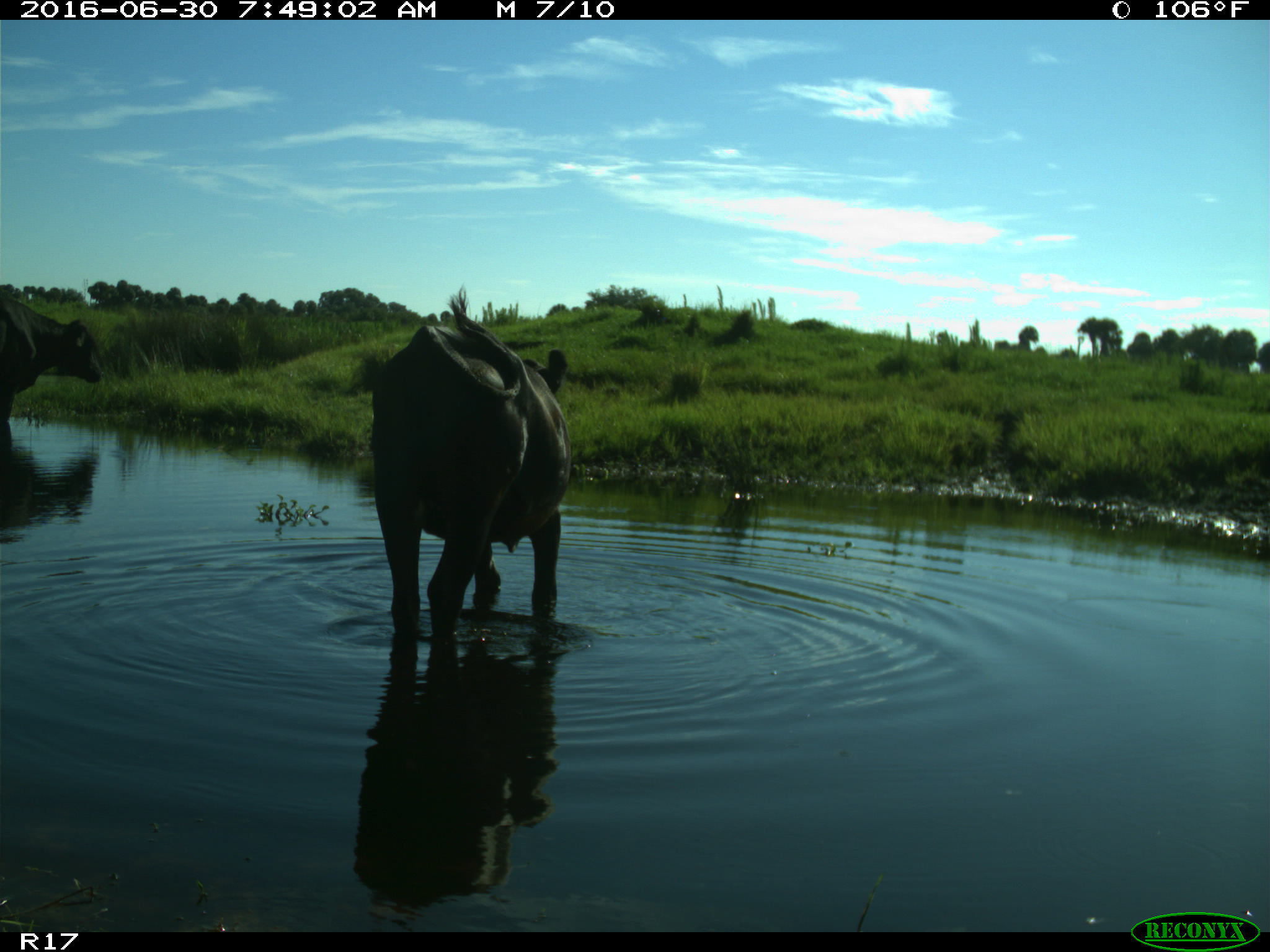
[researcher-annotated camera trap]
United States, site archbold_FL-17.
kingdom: Animalia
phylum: Chordata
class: Mammalia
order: Artiodactyla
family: Bovidae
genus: Bos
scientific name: Bos taurus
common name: domestic cow